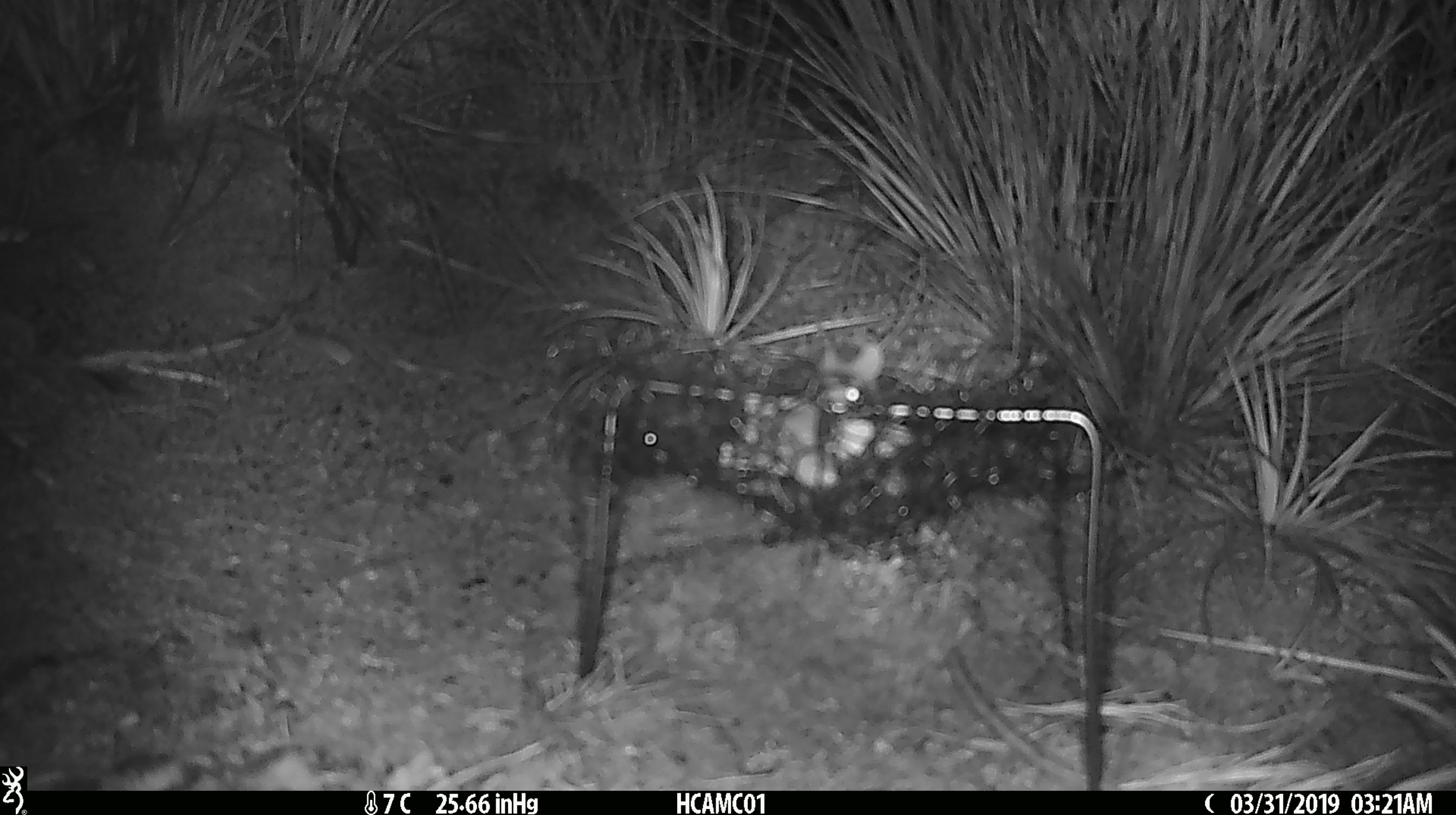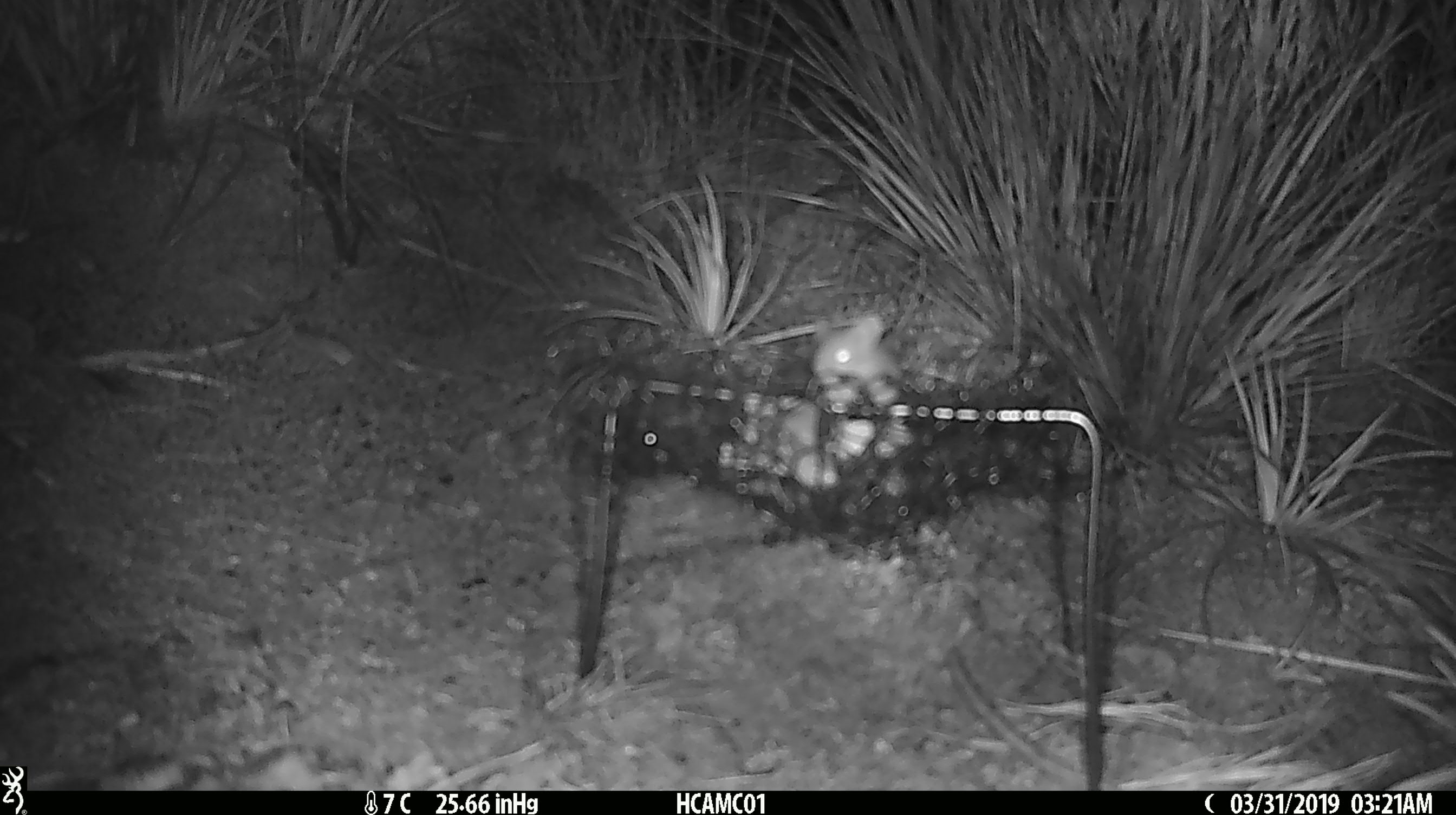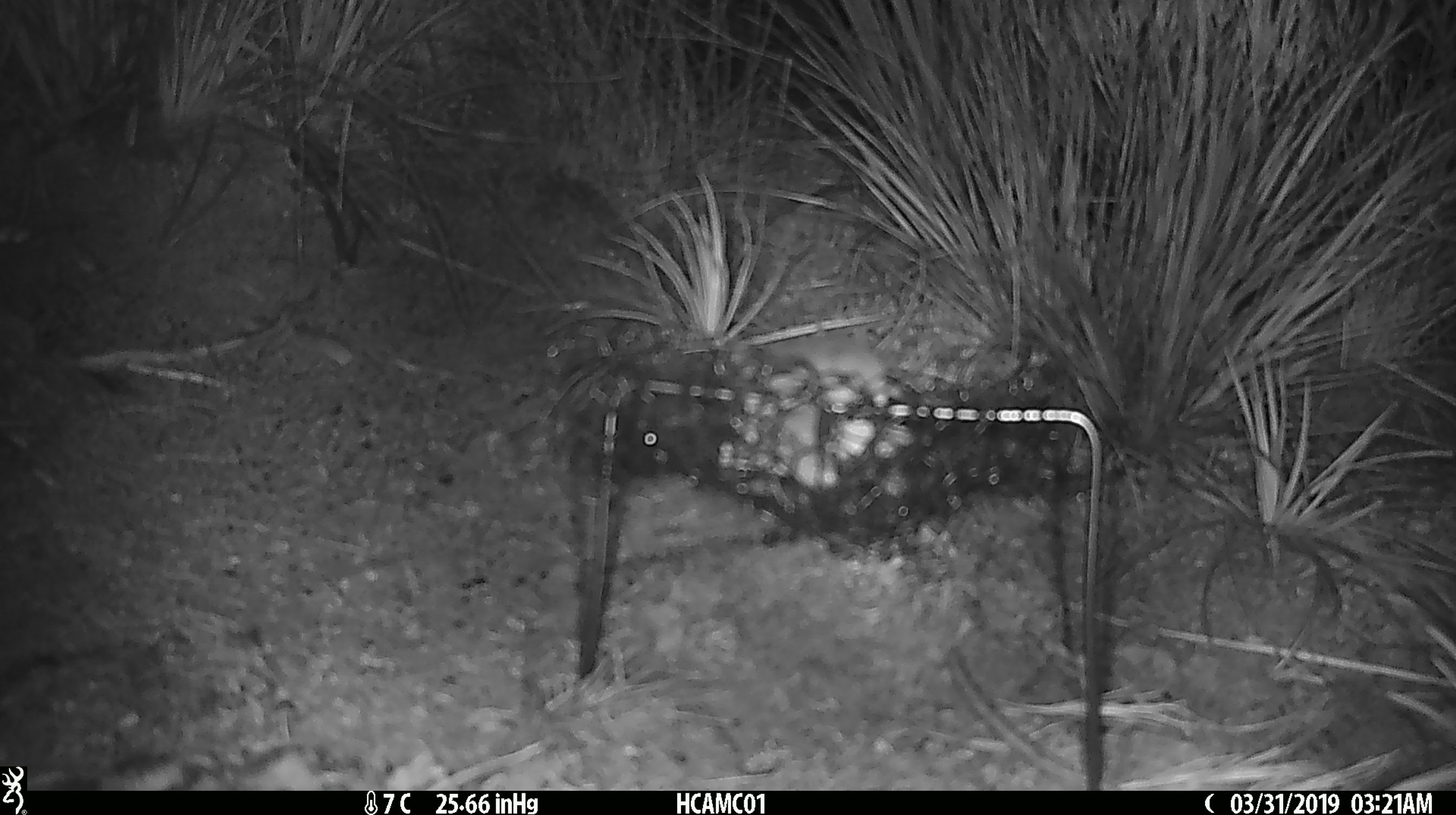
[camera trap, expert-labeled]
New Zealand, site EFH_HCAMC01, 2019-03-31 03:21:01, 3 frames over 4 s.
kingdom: Animalia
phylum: Chordata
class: Mammalia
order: Rodentia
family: Muridae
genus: Mus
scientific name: Mus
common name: mouse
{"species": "mouse (Mus)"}